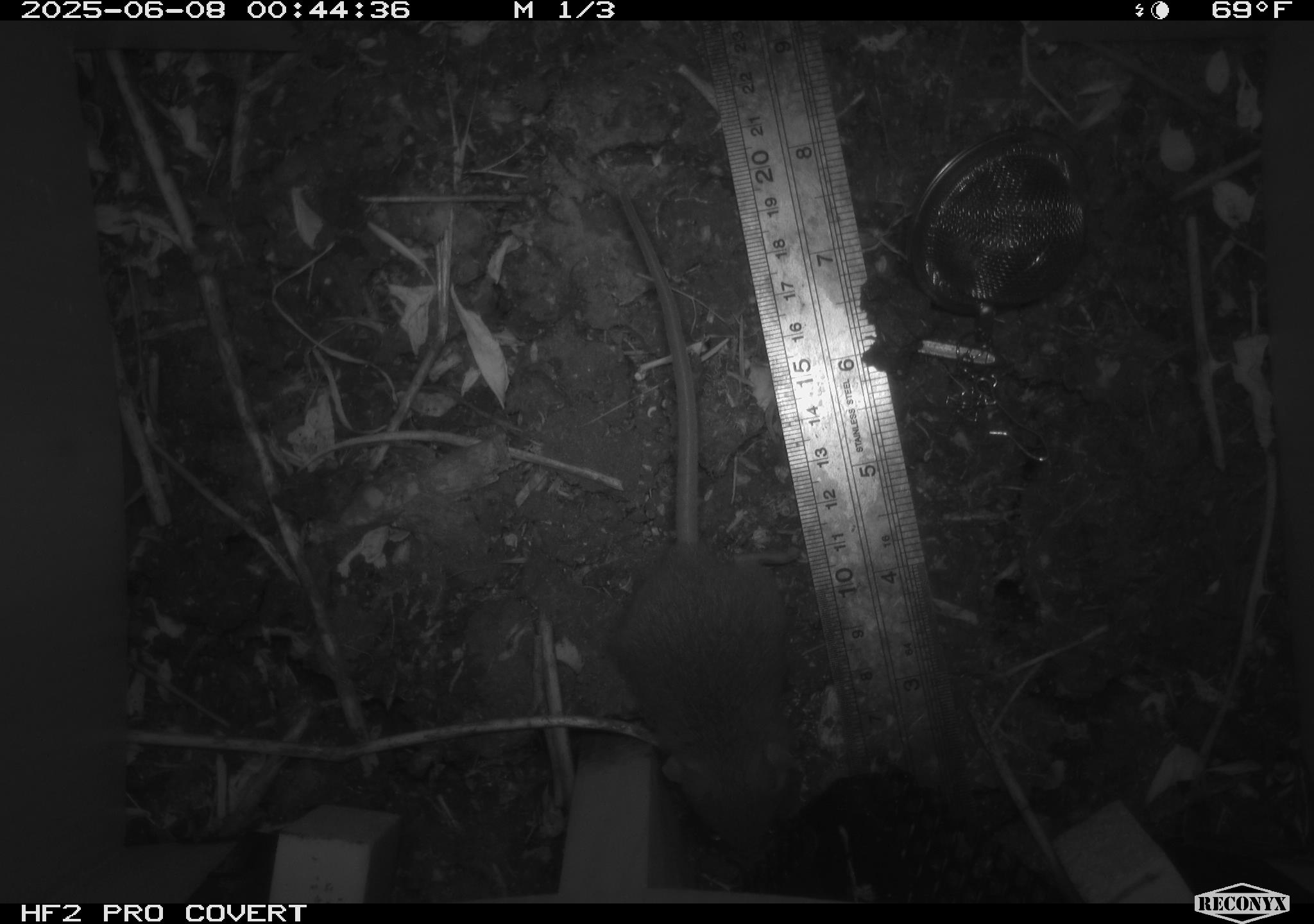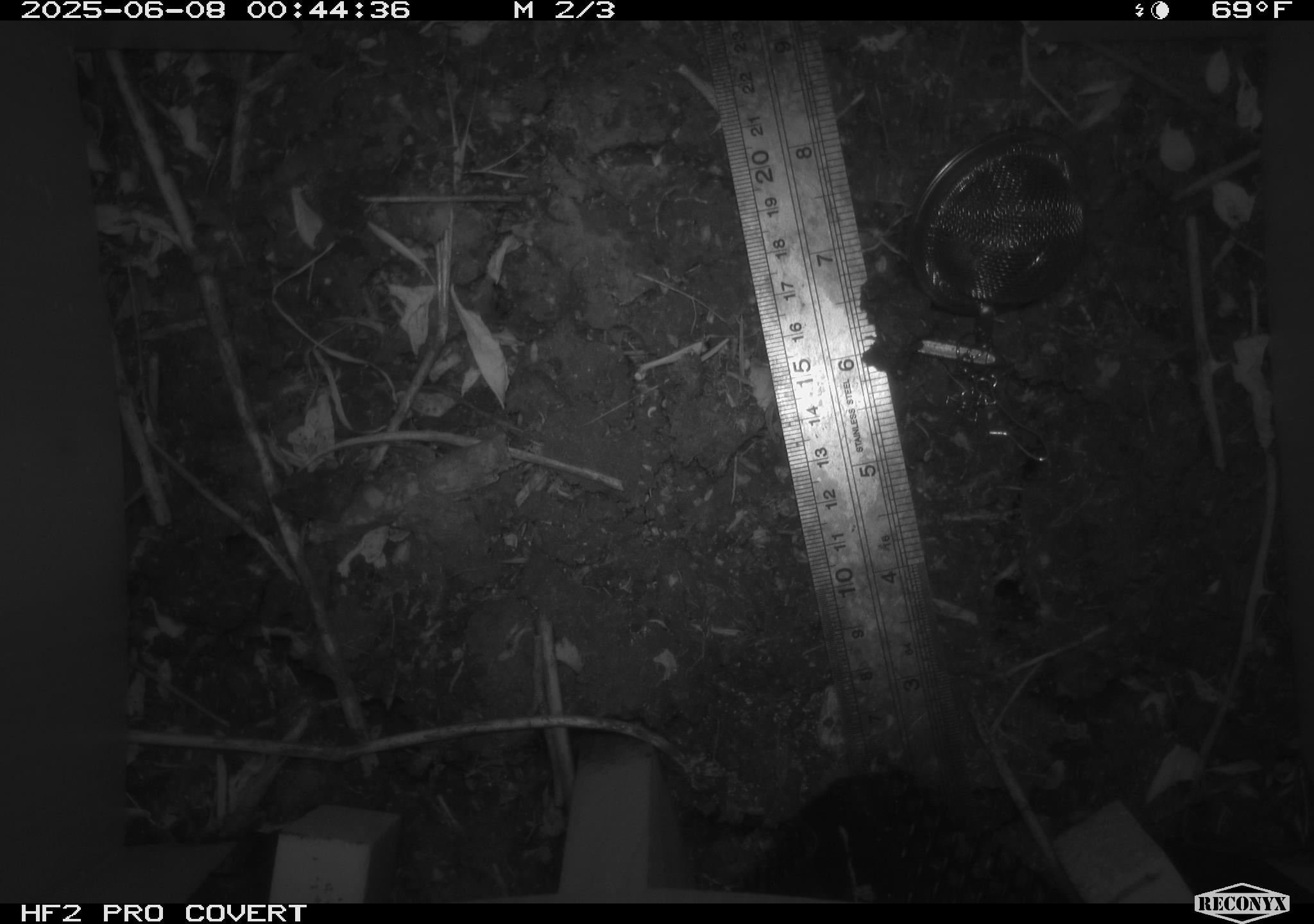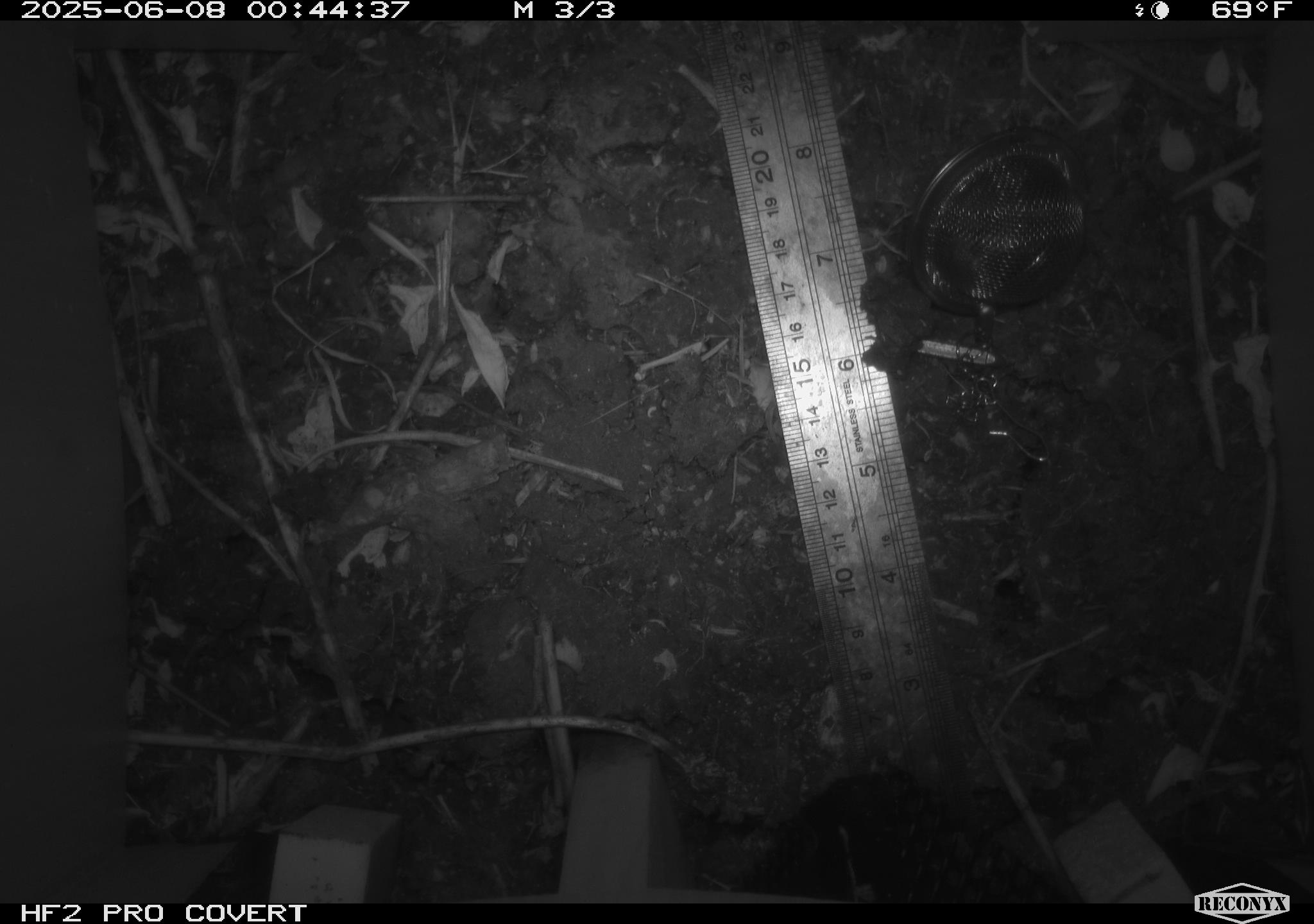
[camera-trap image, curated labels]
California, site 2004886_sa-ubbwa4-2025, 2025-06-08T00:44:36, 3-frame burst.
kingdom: Animalia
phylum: Chordata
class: Mammalia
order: Rodentia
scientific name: Rodentia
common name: rodent